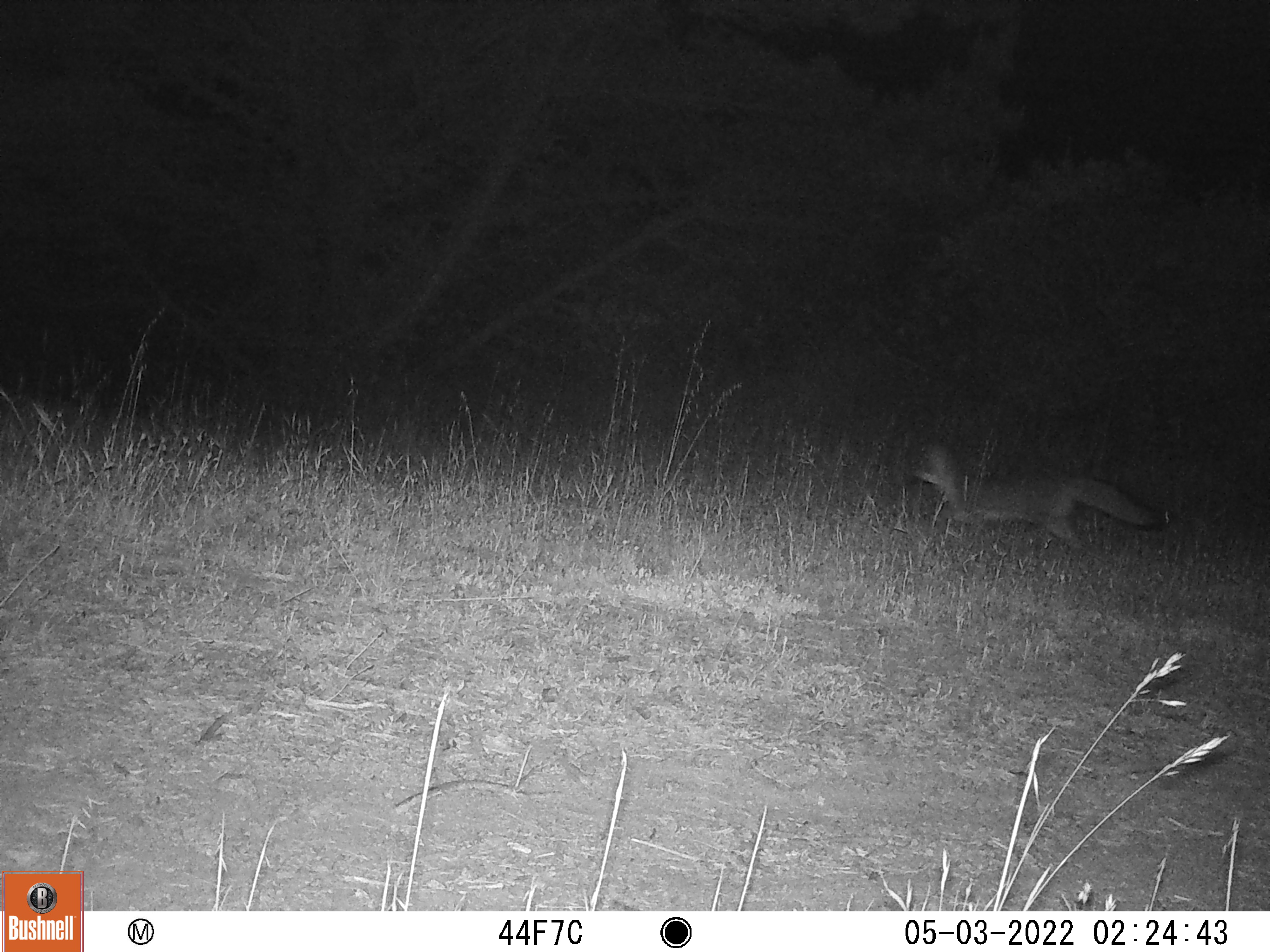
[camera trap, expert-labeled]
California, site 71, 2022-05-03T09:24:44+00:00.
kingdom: Animalia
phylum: Chordata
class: Mammalia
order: Carnivora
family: Canidae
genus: Urocyon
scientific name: Urocyon cinereoargenteus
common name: gray fox